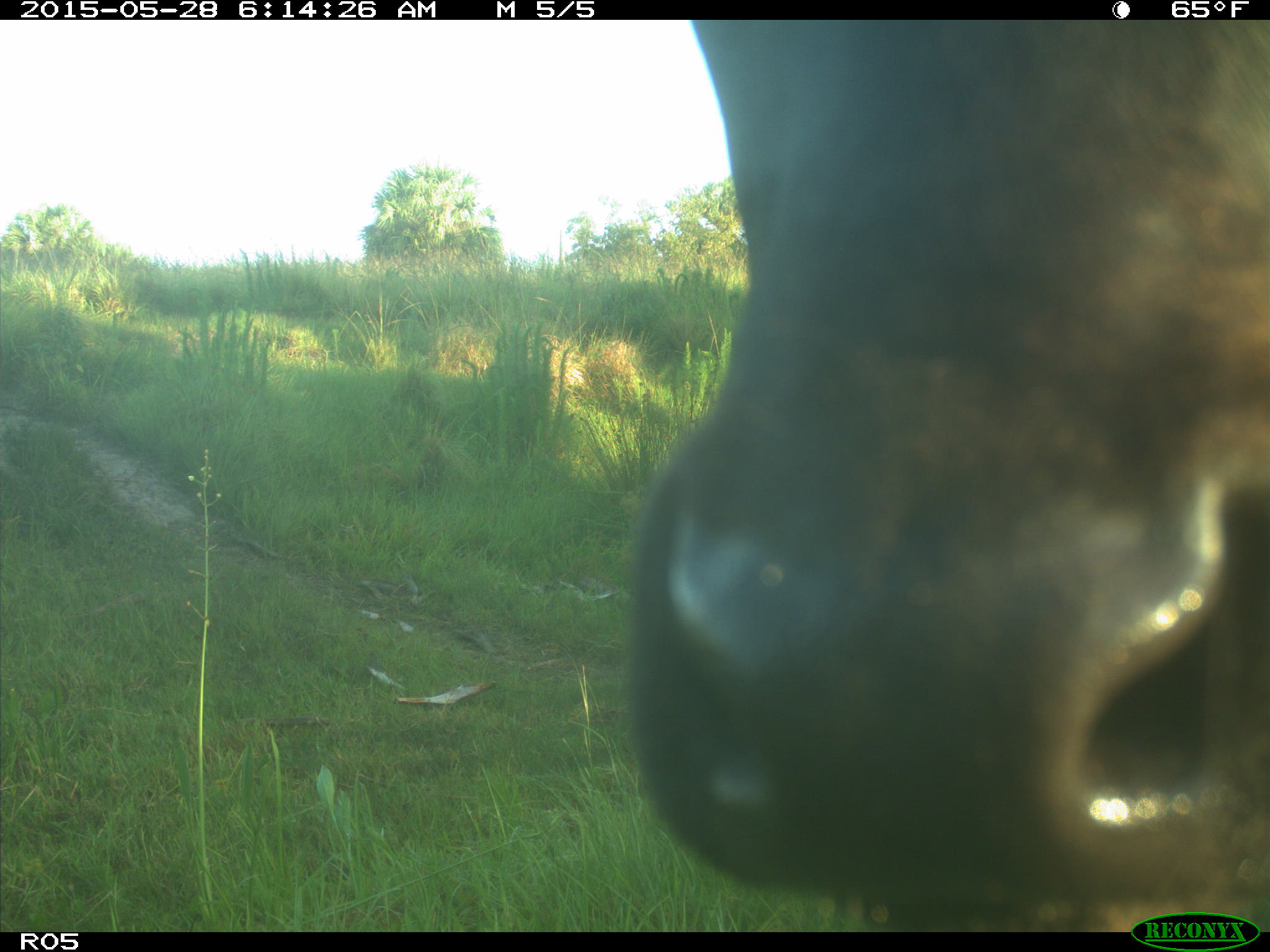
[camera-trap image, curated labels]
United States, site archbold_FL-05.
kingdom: Animalia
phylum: Chordata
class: Mammalia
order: Artiodactyla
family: Bovidae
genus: Bos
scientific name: Bos taurus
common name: domestic cow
Bos taurus (domestic cow).